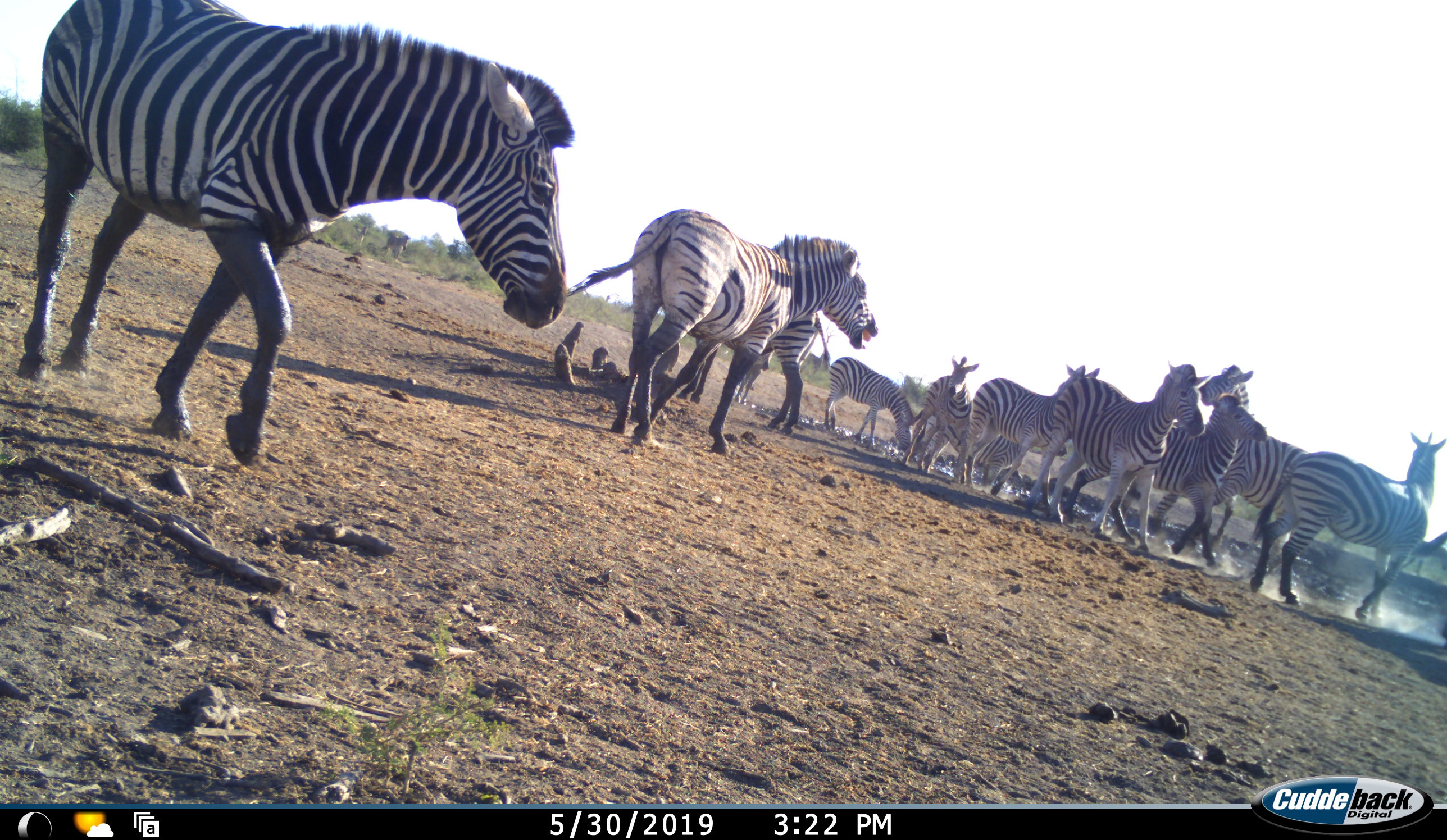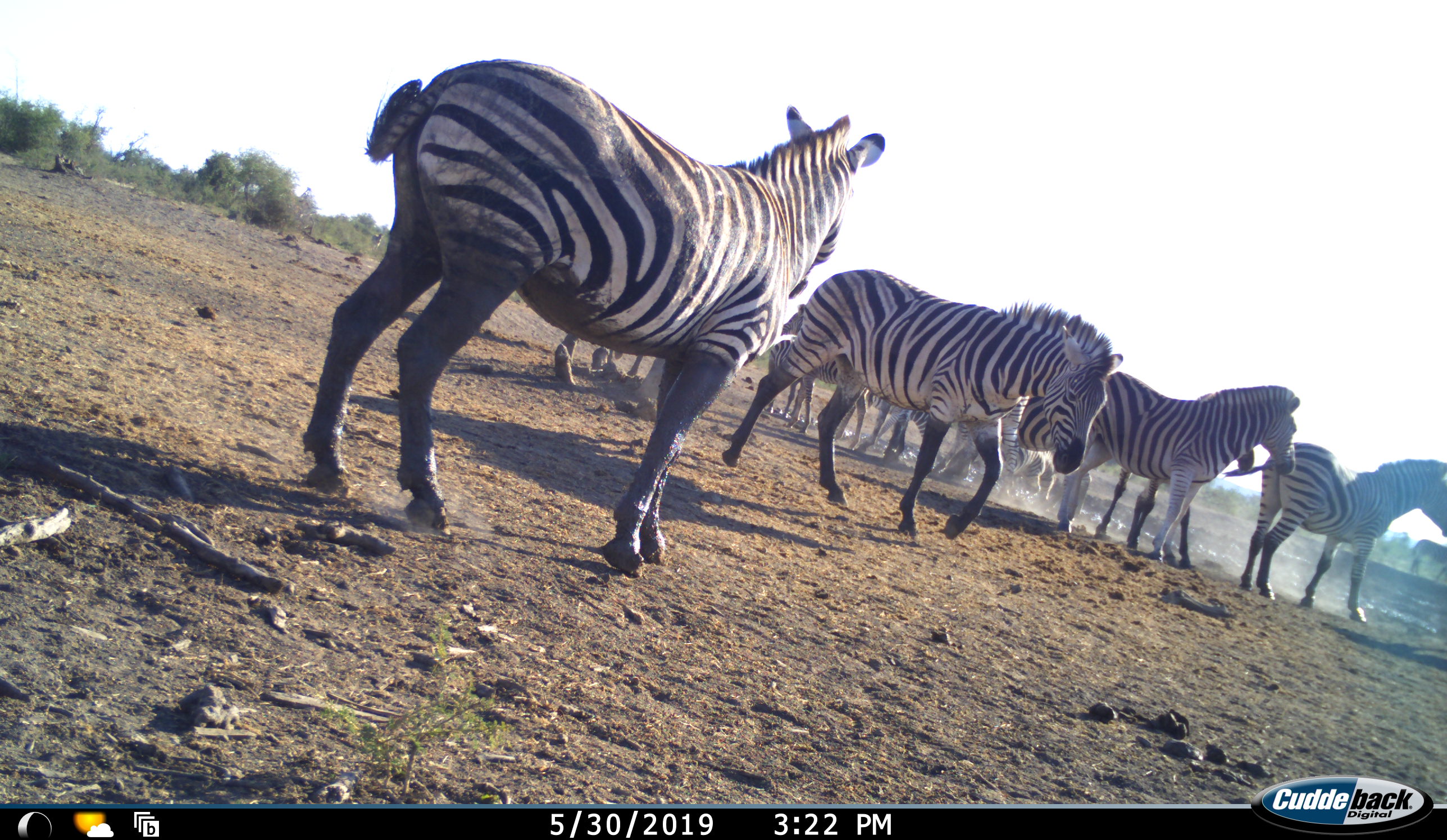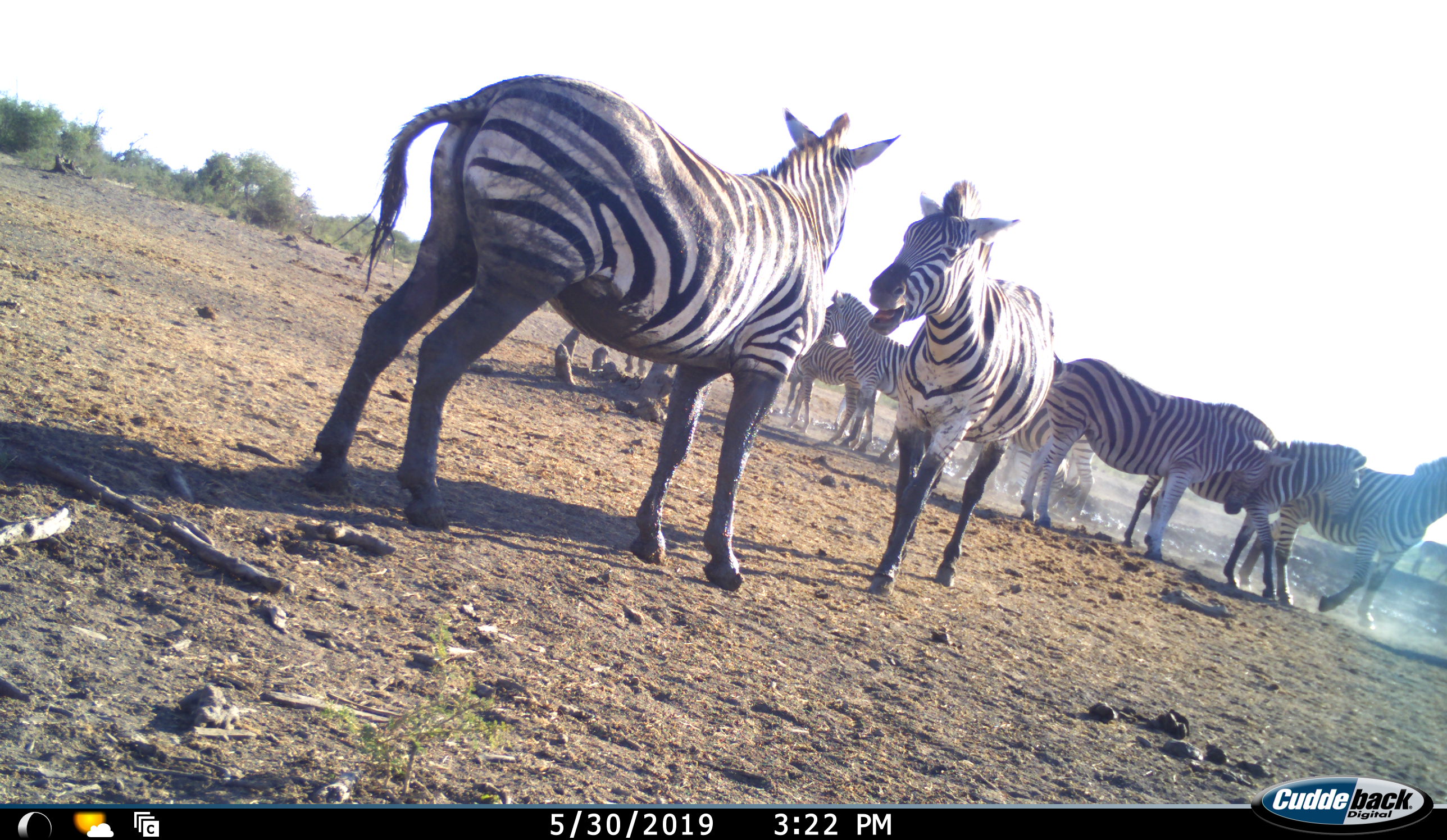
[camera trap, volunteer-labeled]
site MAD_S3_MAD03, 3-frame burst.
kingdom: Animalia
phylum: Chordata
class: Mammalia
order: Perissodactyla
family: Equidae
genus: Equus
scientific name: Equus quagga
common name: plains zebra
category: zebraplains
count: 11-50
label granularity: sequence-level